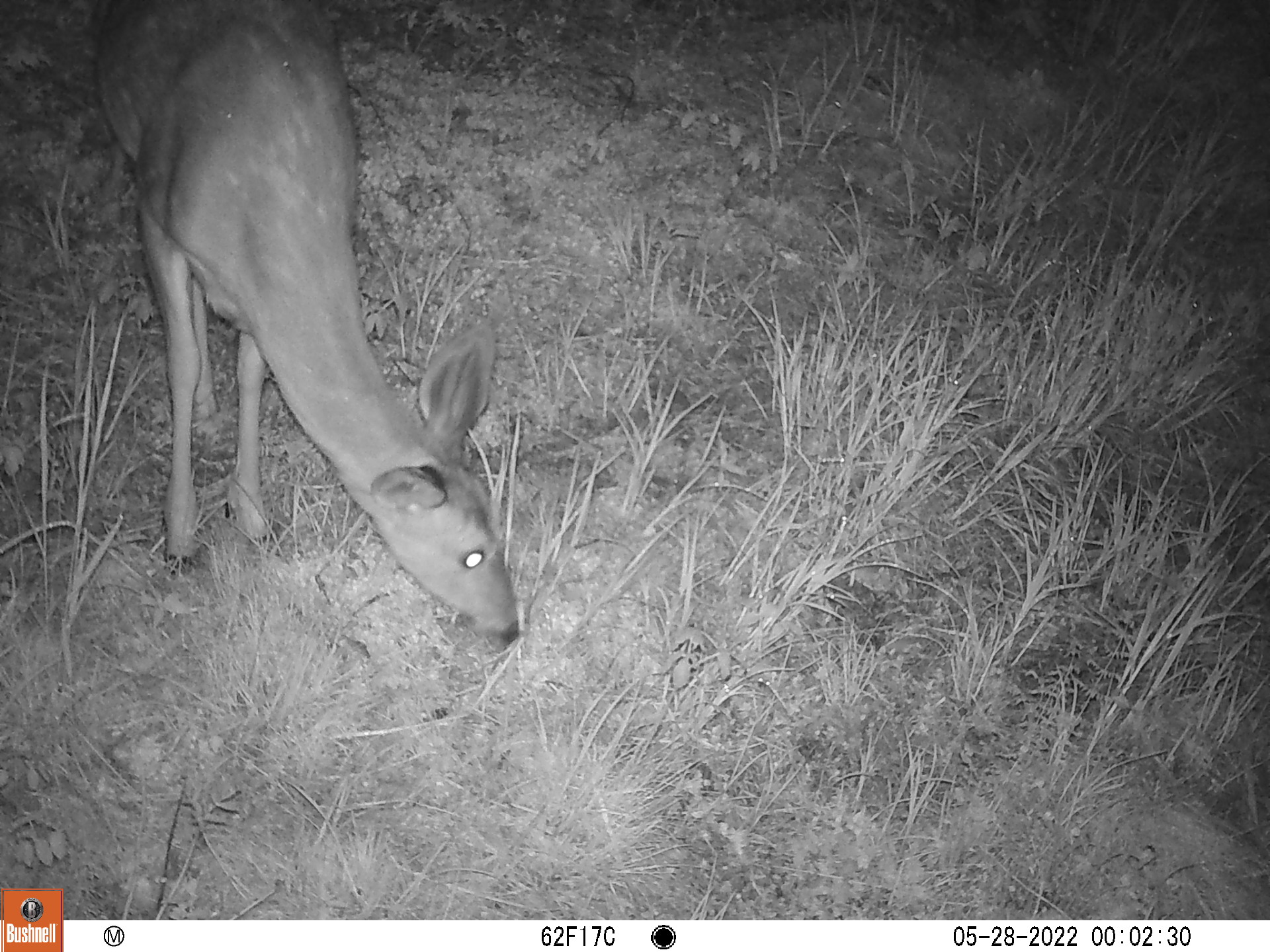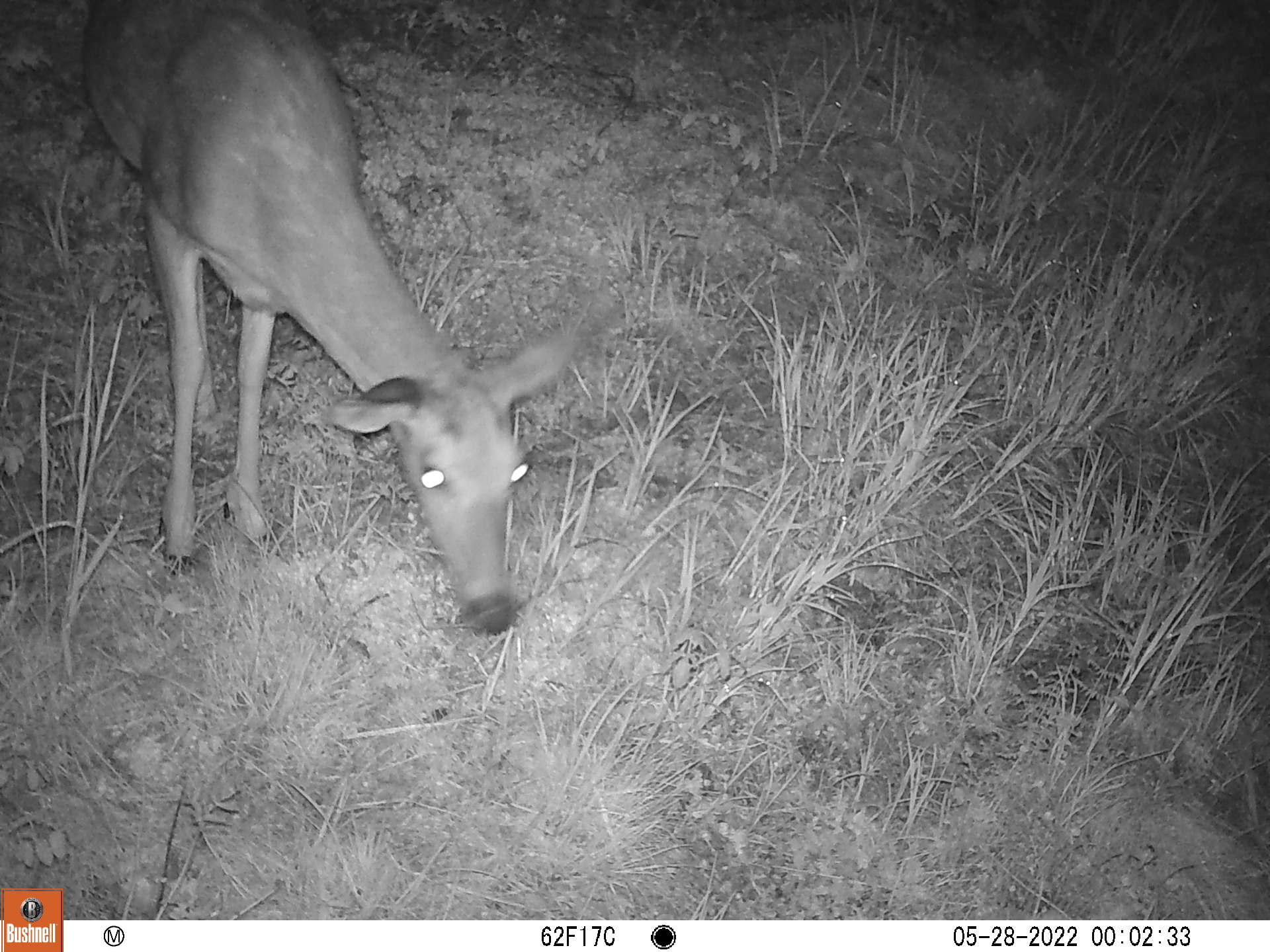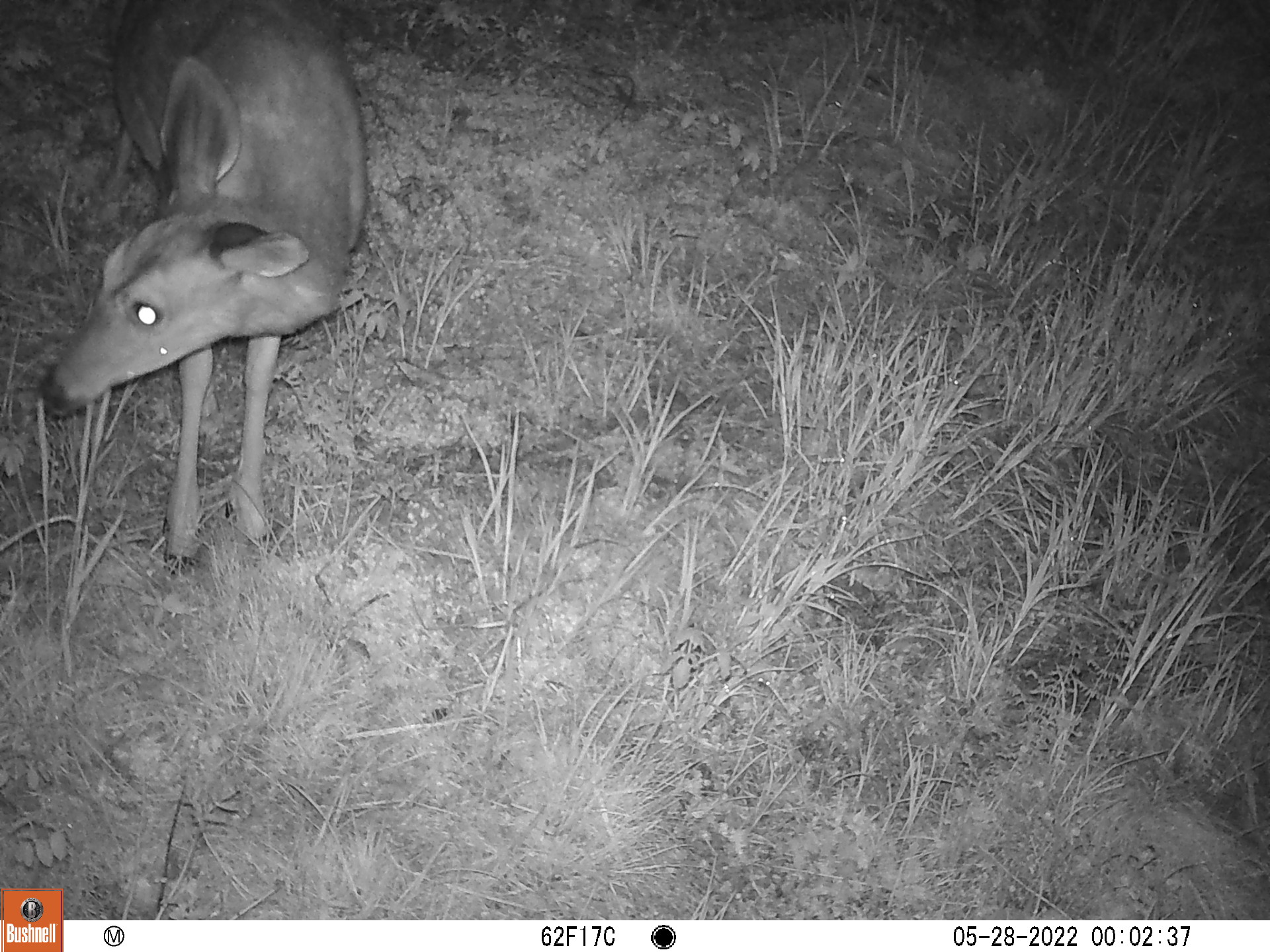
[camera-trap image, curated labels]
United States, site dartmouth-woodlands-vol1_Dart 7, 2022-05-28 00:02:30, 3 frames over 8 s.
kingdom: Animalia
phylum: Chordata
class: Mammalia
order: Artiodactyla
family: Cervidae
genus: Odocoileus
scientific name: Odocoileus virginianus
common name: white-tailed deer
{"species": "white-tailed deer (Odocoileus virginianus)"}